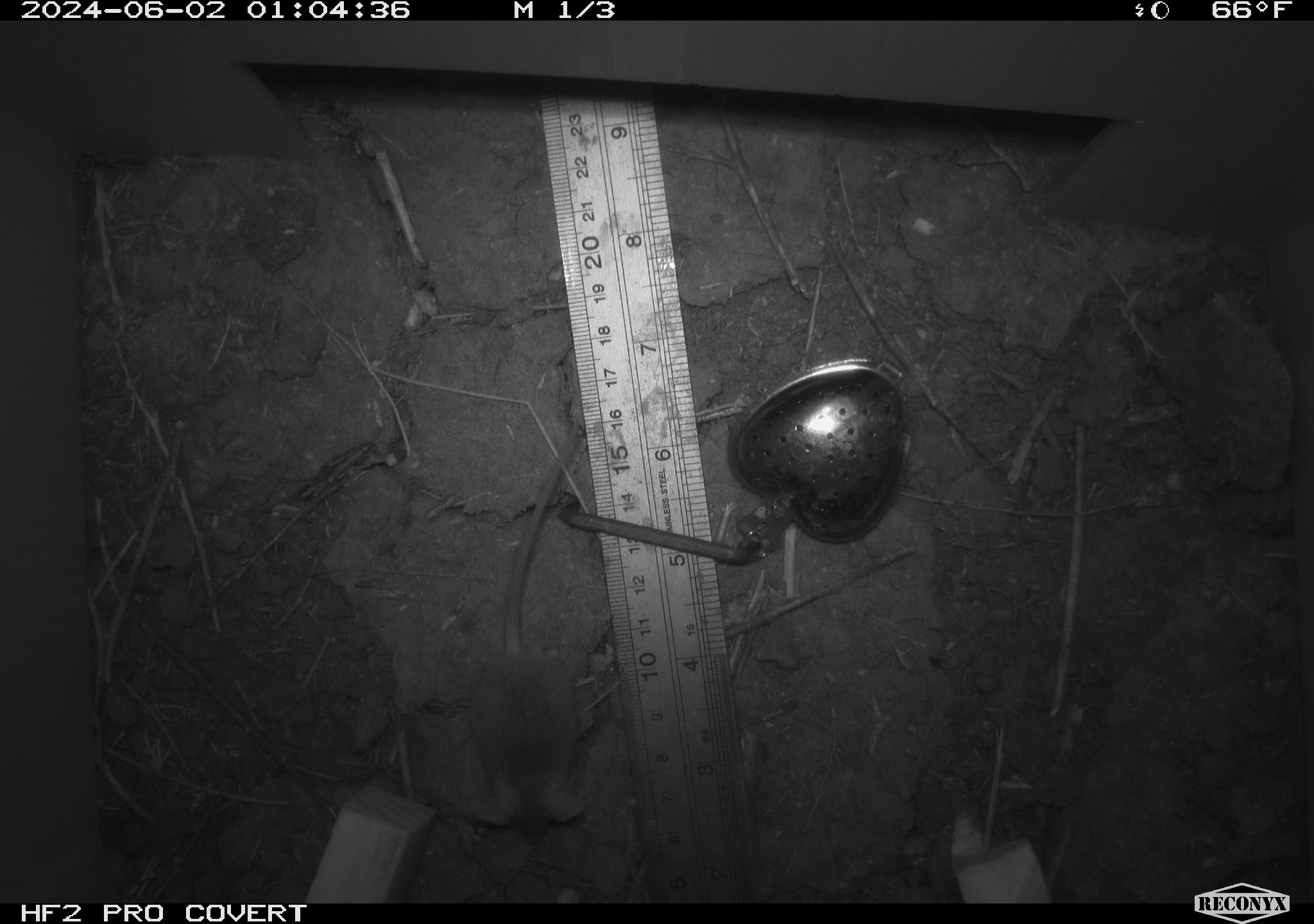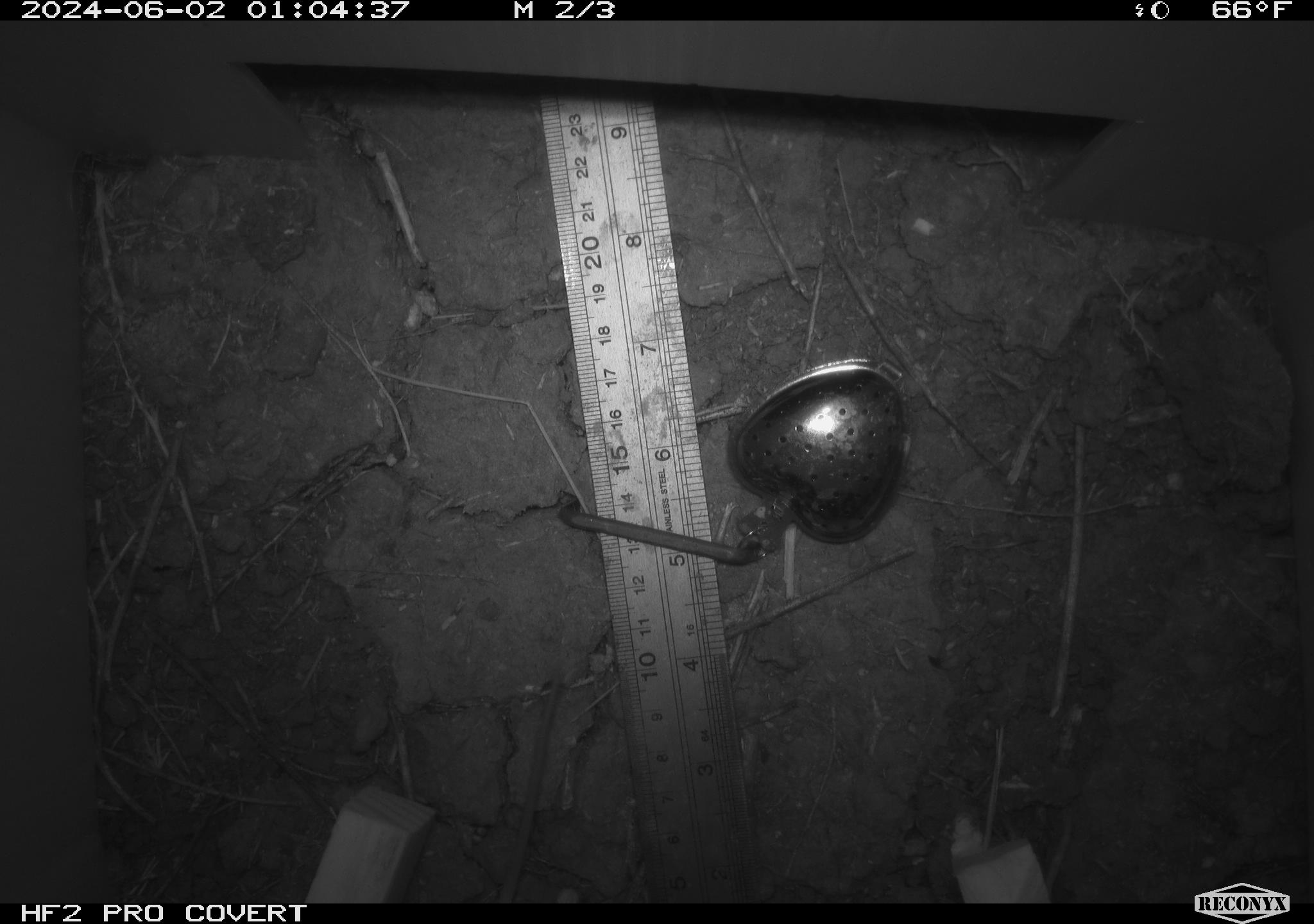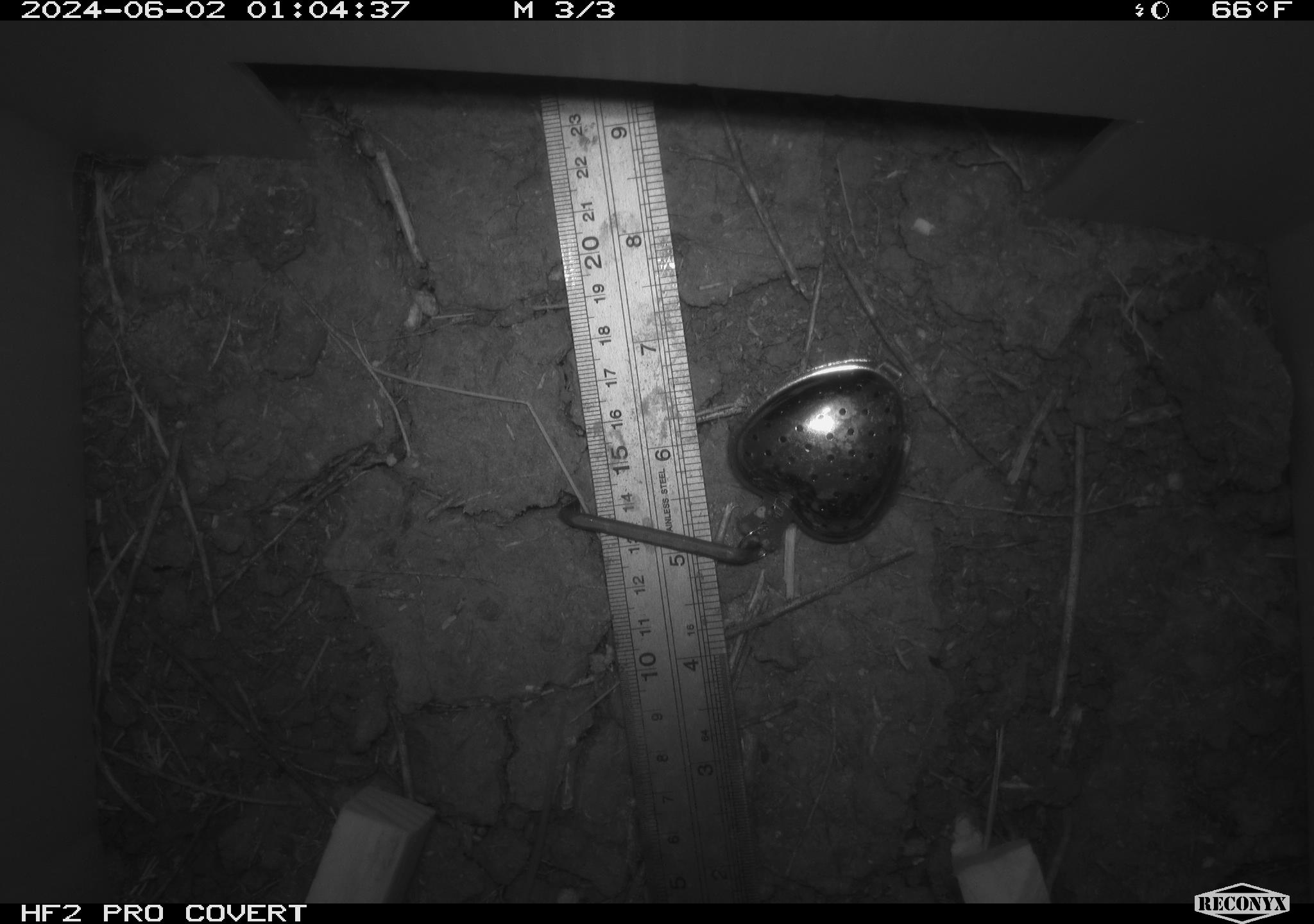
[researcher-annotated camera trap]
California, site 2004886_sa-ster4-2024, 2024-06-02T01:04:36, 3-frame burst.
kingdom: Animalia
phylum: Chordata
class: Mammalia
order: Rodentia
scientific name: Rodentia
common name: mouse species